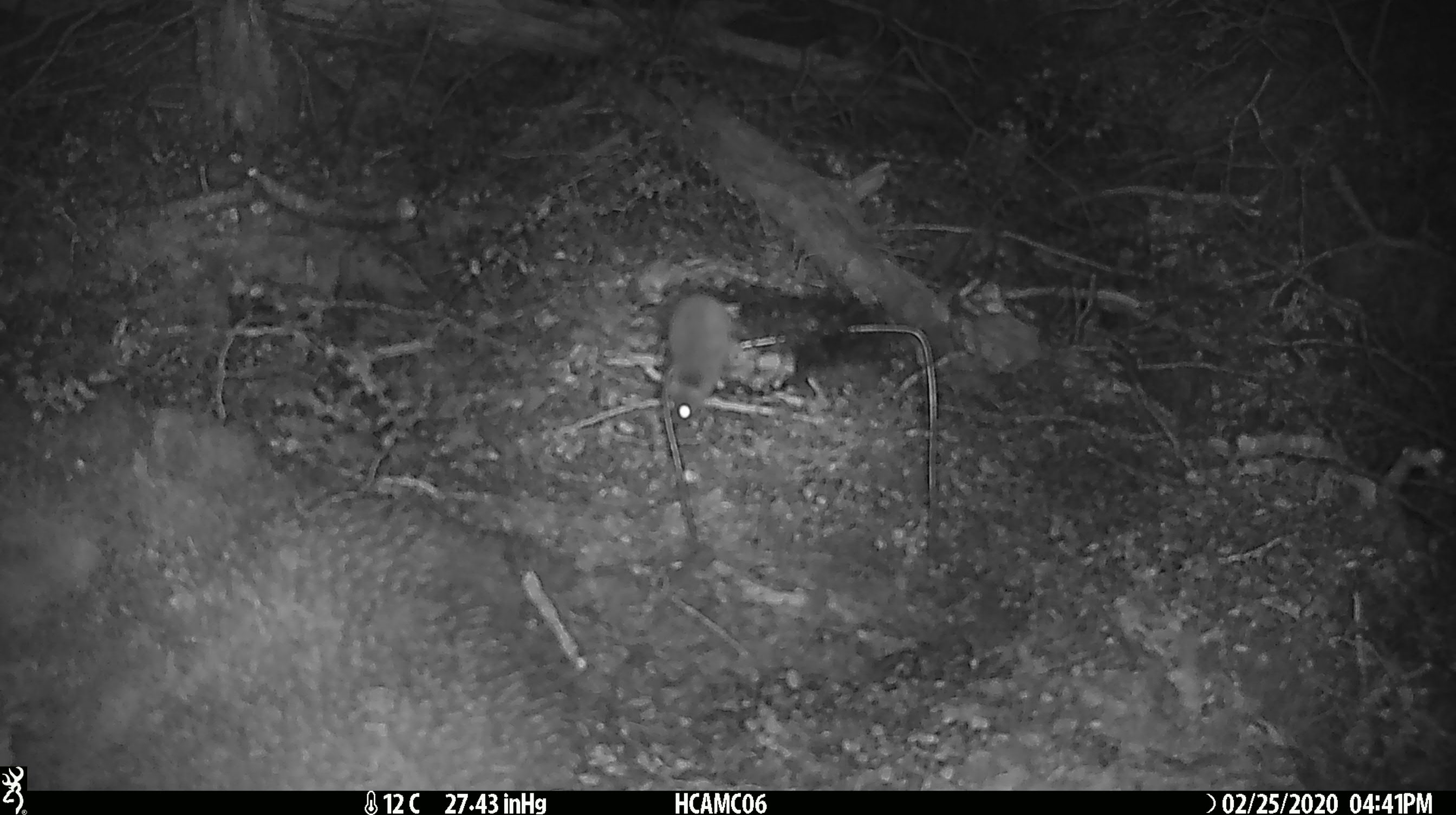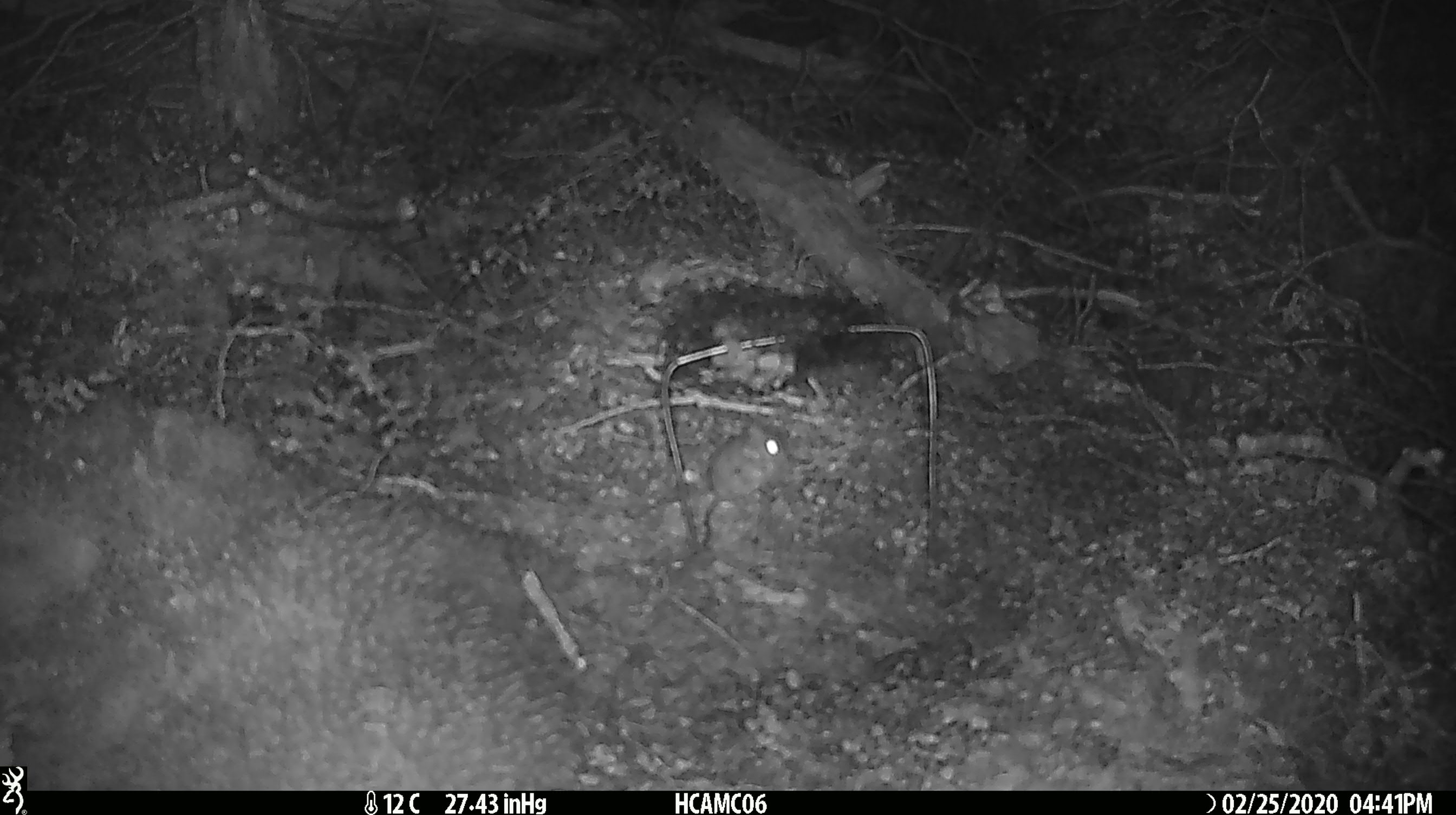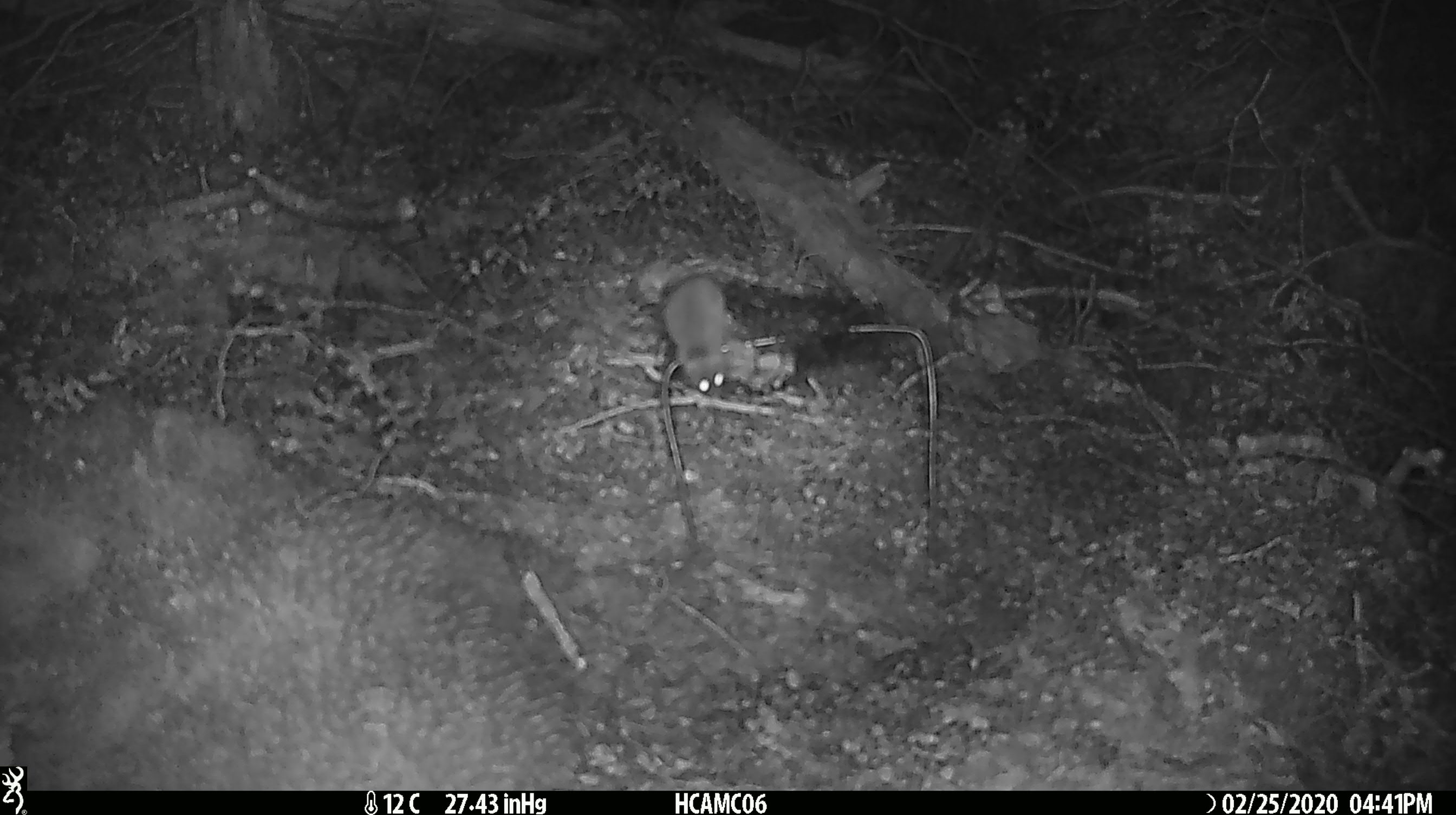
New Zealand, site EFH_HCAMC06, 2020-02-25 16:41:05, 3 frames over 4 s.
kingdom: Animalia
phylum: Chordata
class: Mammalia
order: Rodentia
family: Muridae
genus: Mus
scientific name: Mus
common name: mouse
Mouse (Mus).